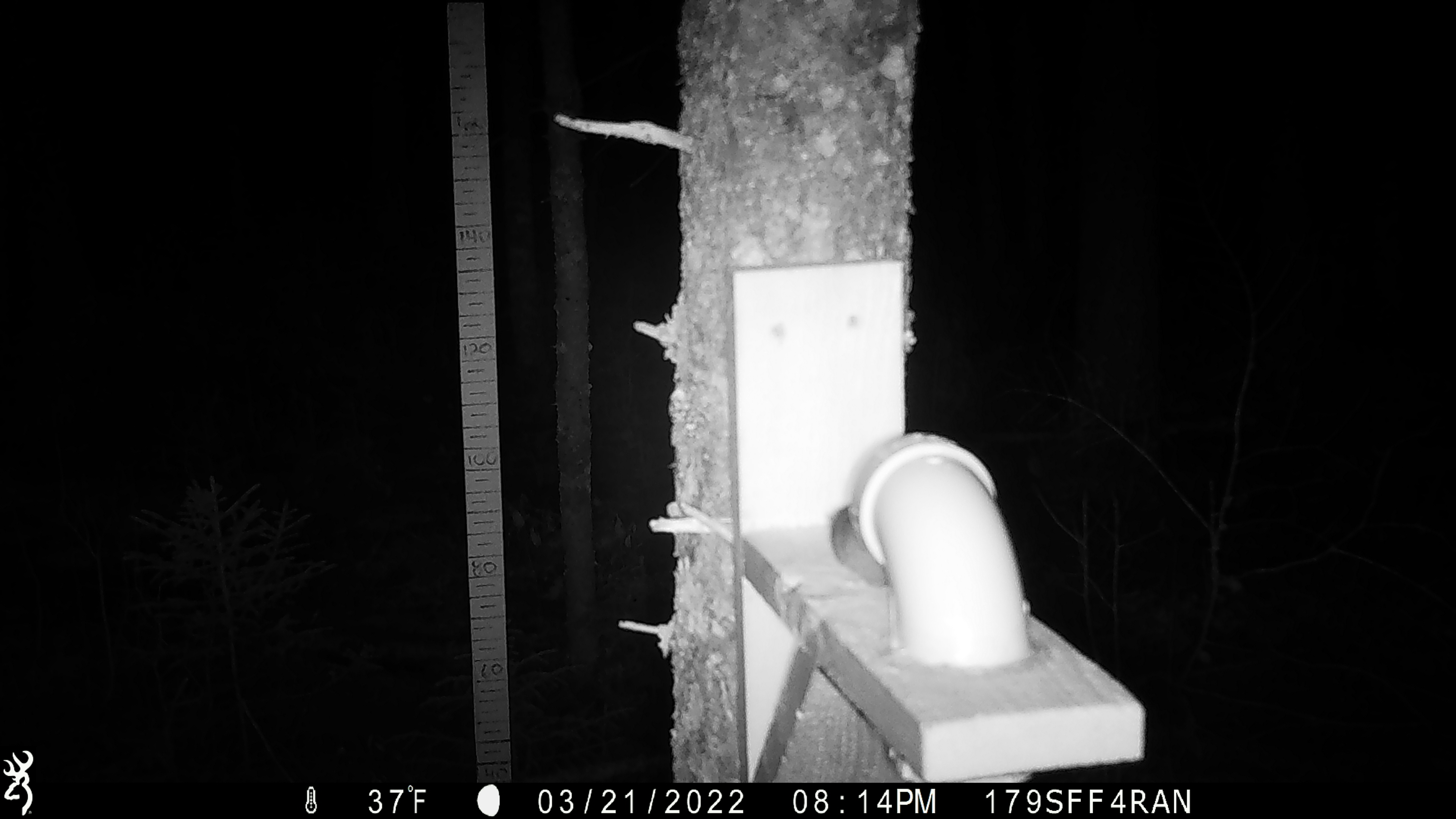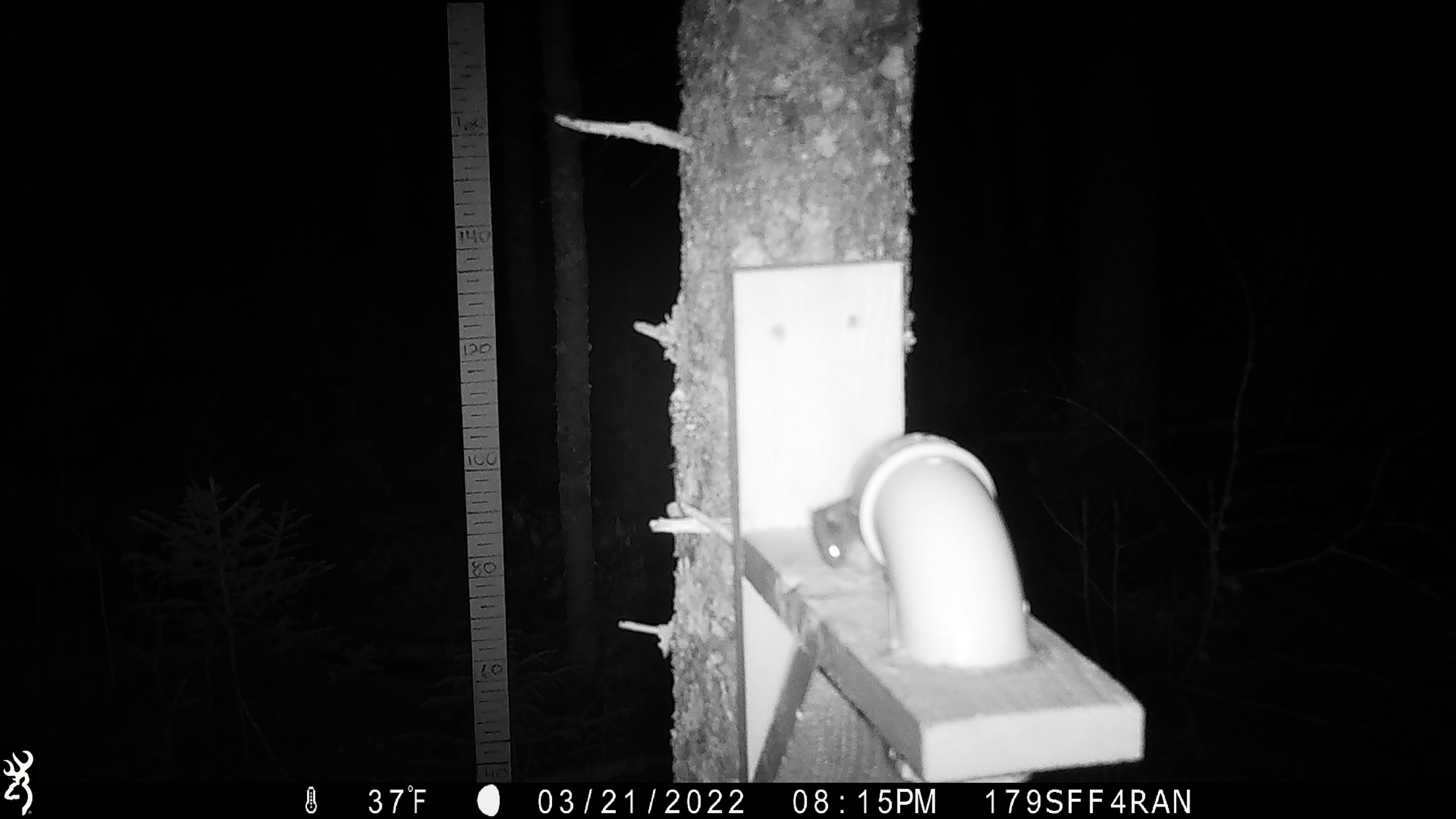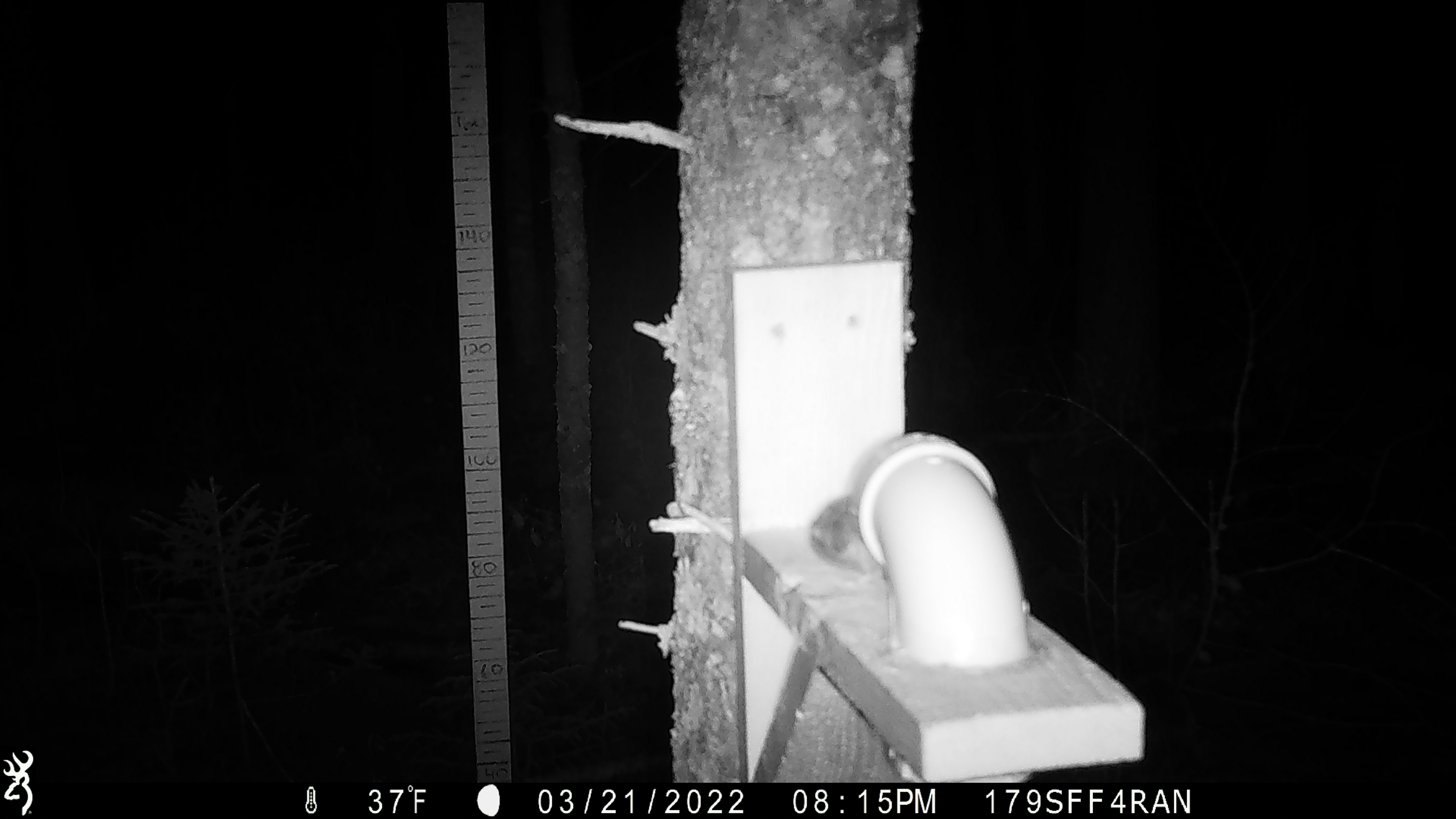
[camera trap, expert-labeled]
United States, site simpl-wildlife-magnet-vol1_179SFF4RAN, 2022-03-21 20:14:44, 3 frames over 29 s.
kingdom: Animalia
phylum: Chordata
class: Mammalia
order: Rodentia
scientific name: Rodentia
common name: mouse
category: mouse sp.